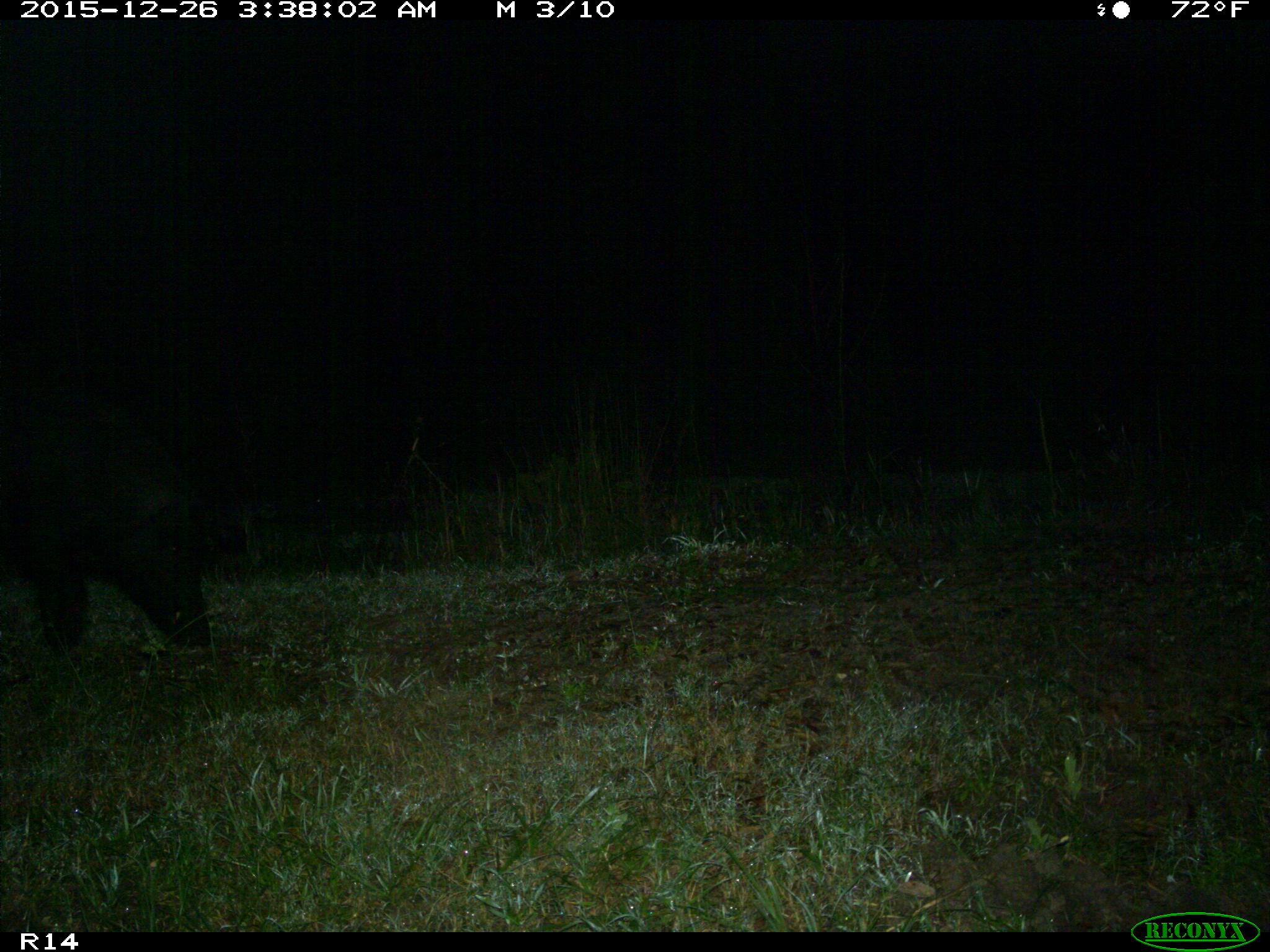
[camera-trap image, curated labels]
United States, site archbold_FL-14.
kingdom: Animalia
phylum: Chordata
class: Mammalia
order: Artiodactyla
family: Suidae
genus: Sus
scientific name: Sus scrofa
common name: wild boar